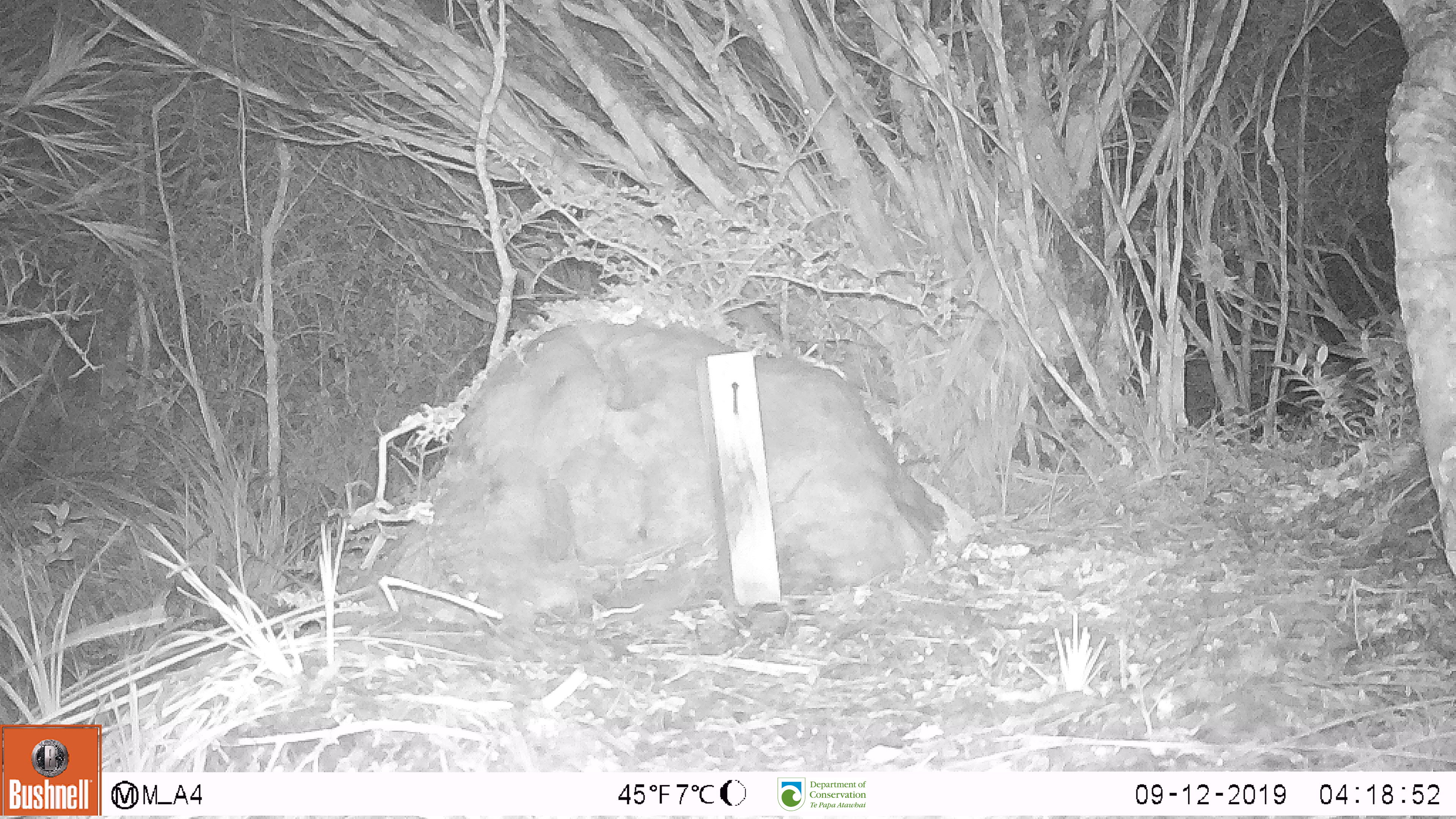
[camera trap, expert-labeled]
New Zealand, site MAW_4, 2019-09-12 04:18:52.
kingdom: Animalia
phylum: Chordata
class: Mammalia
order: Rodentia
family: Muridae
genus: Mus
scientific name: Mus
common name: mouse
Mouse (Mus).